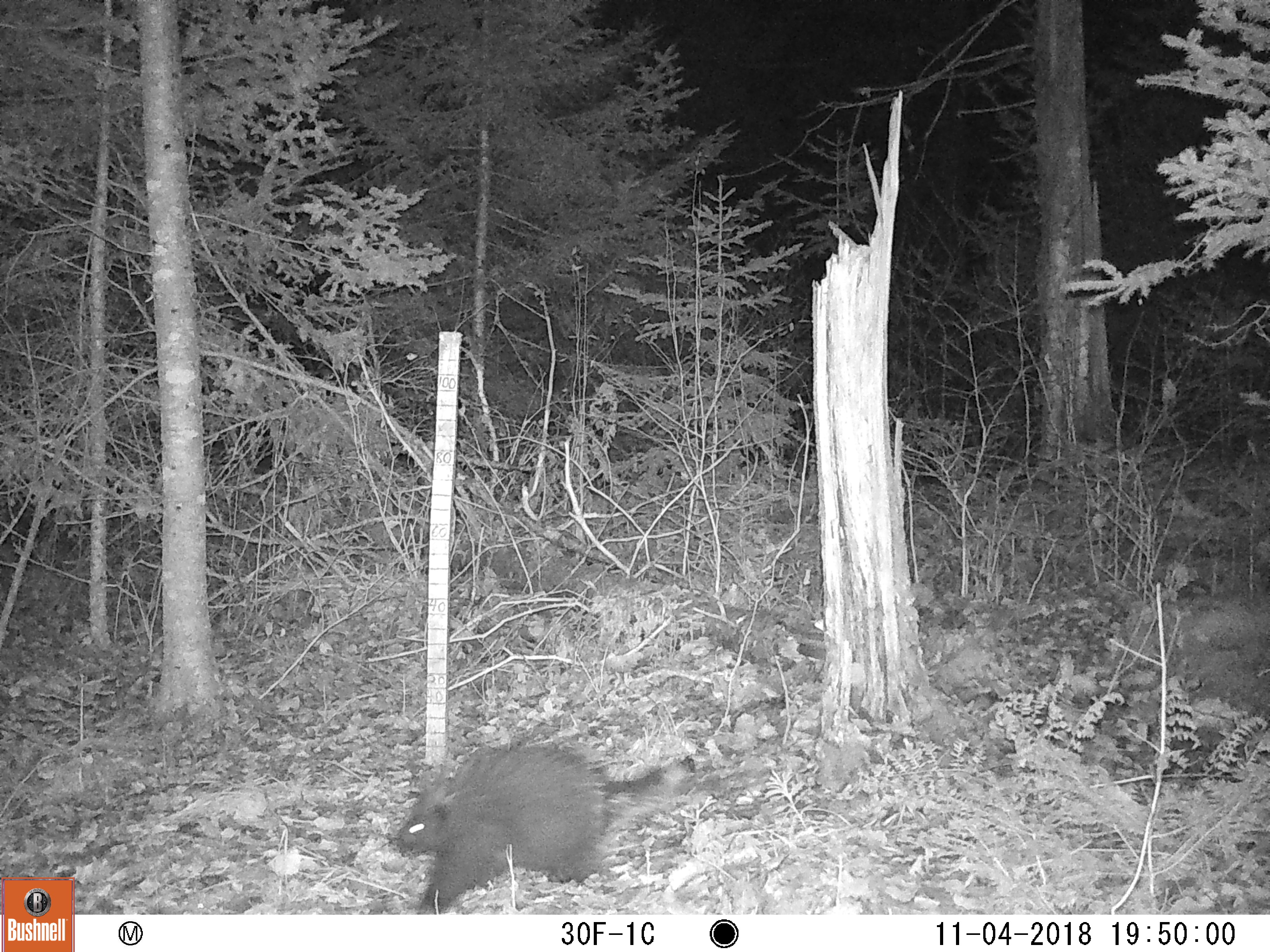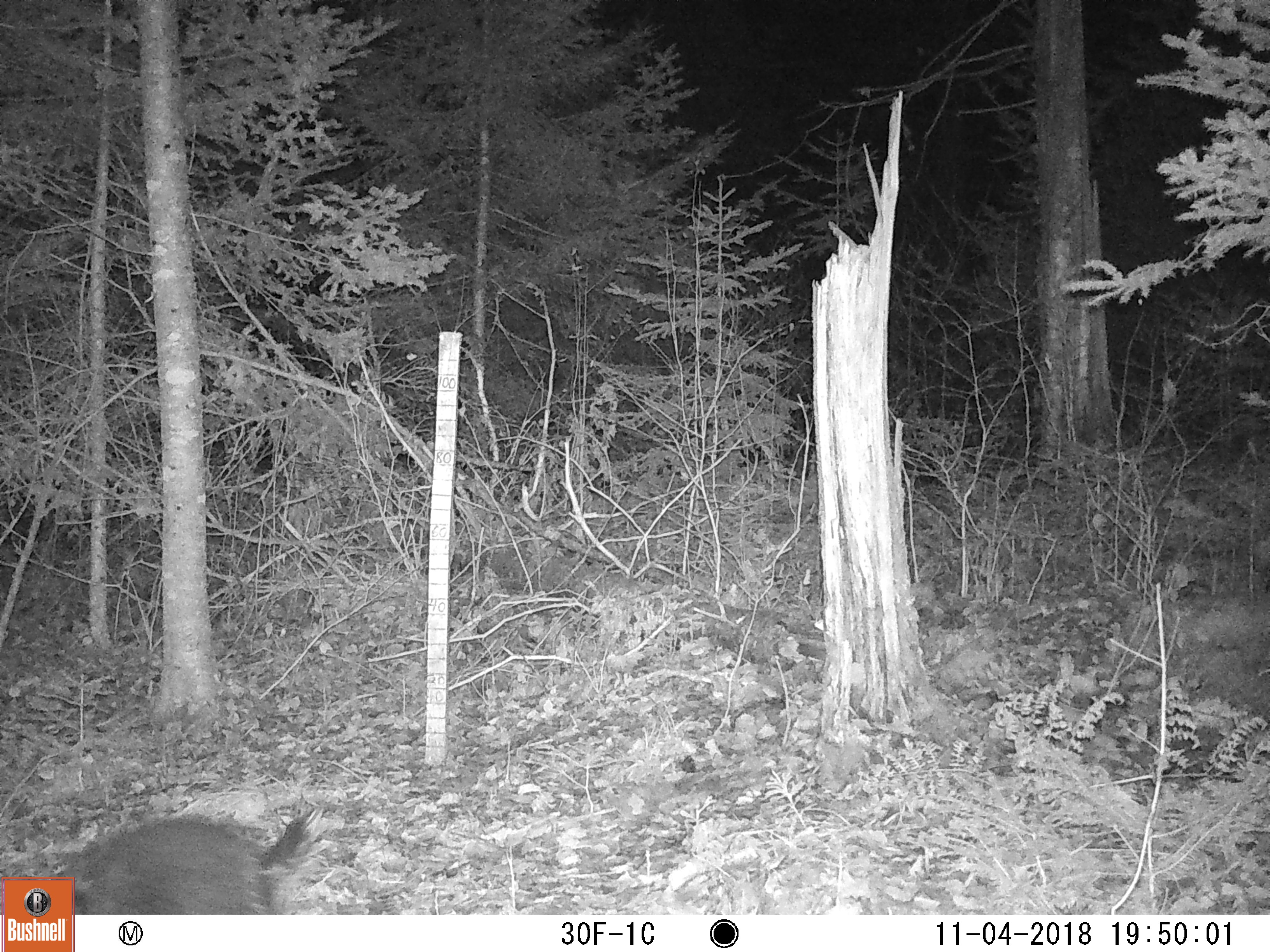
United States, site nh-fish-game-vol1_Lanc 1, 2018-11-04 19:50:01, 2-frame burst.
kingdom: Animalia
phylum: Chordata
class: Mammalia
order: Rodentia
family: Erethizontidae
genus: Erethizon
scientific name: Erethizon dorsatum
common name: porcupine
Porcupine (Erethizon dorsatum).